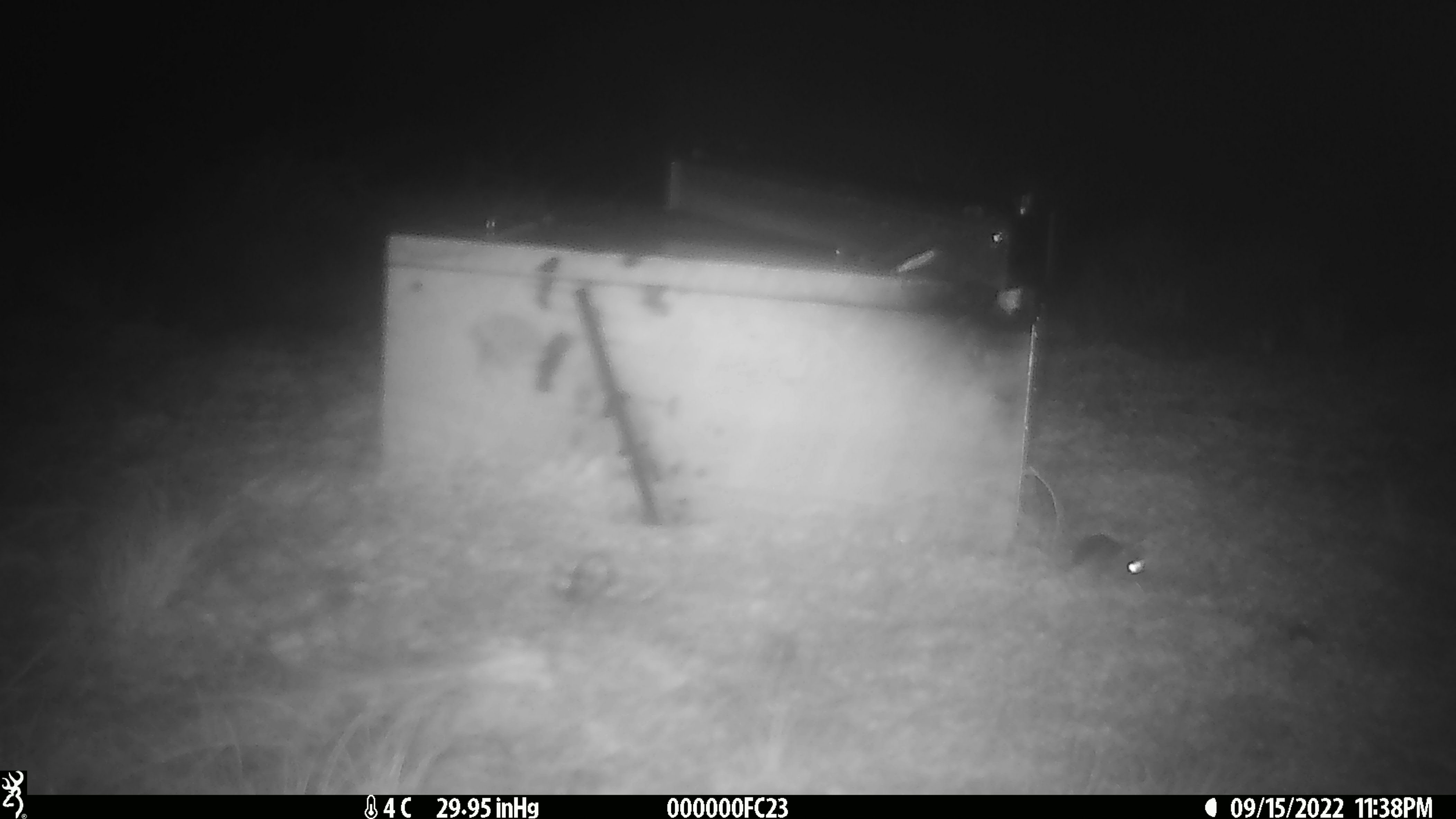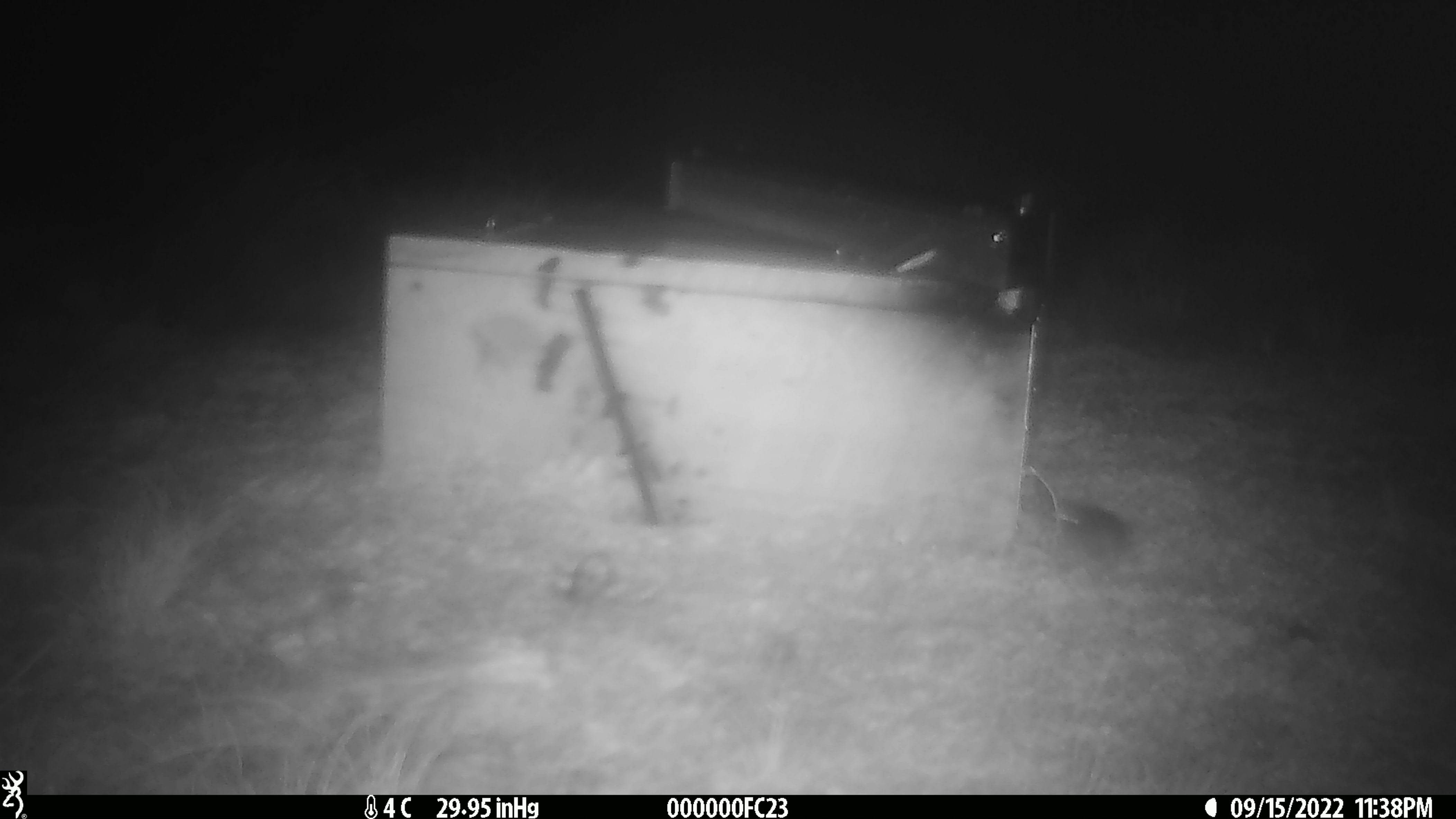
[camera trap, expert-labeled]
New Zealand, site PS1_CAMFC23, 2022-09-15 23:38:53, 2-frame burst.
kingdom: Animalia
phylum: Chordata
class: Mammalia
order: Rodentia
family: Muridae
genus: Mus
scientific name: Mus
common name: mouse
Mouse (Mus).